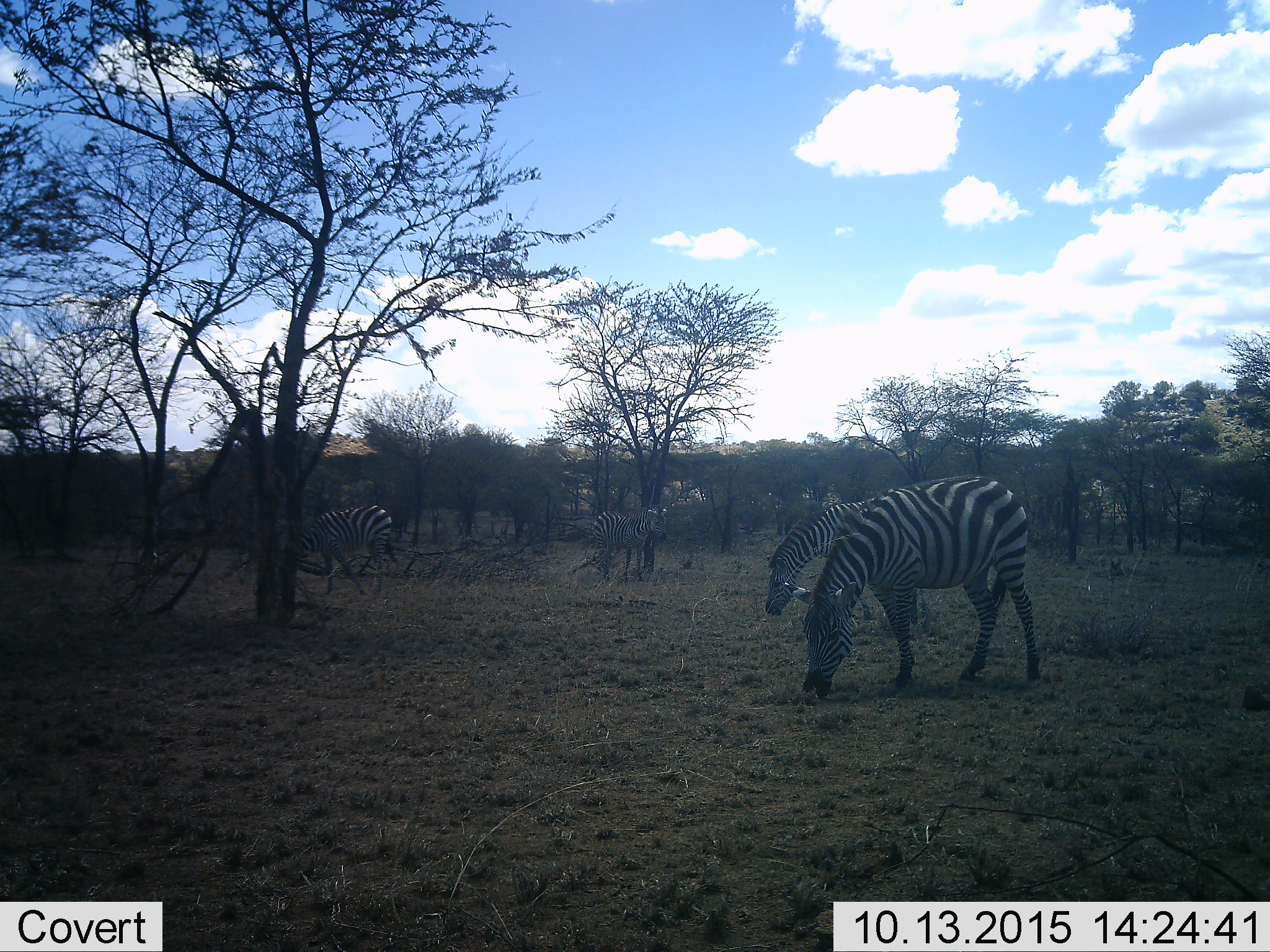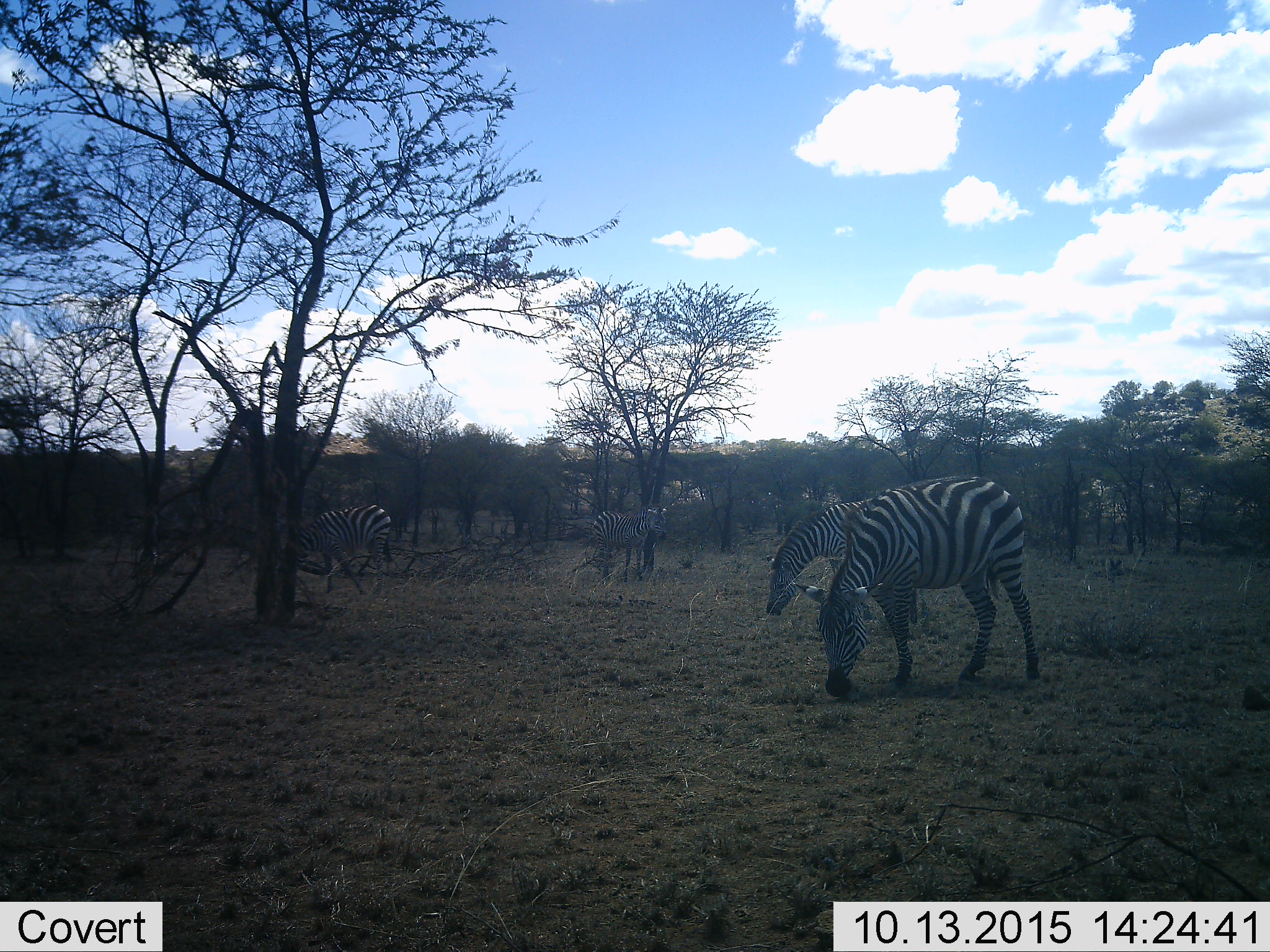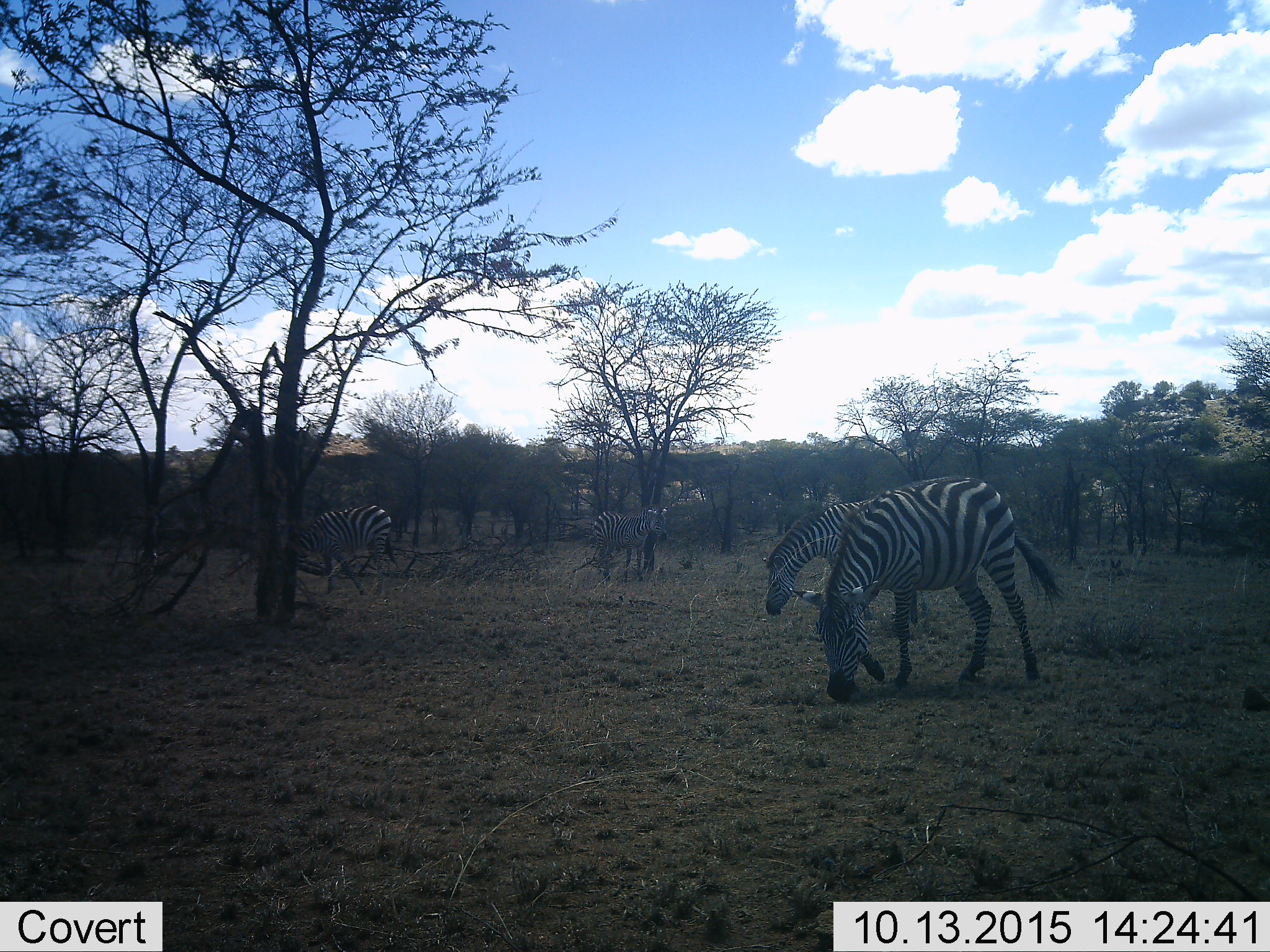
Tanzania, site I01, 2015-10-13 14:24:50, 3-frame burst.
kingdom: Animalia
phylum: Chordata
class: Mammalia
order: Perissodactyla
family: Equidae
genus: Equus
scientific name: Equus quagga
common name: plains zebra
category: zebra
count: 4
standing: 70%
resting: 0%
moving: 20%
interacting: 0%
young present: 10%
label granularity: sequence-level